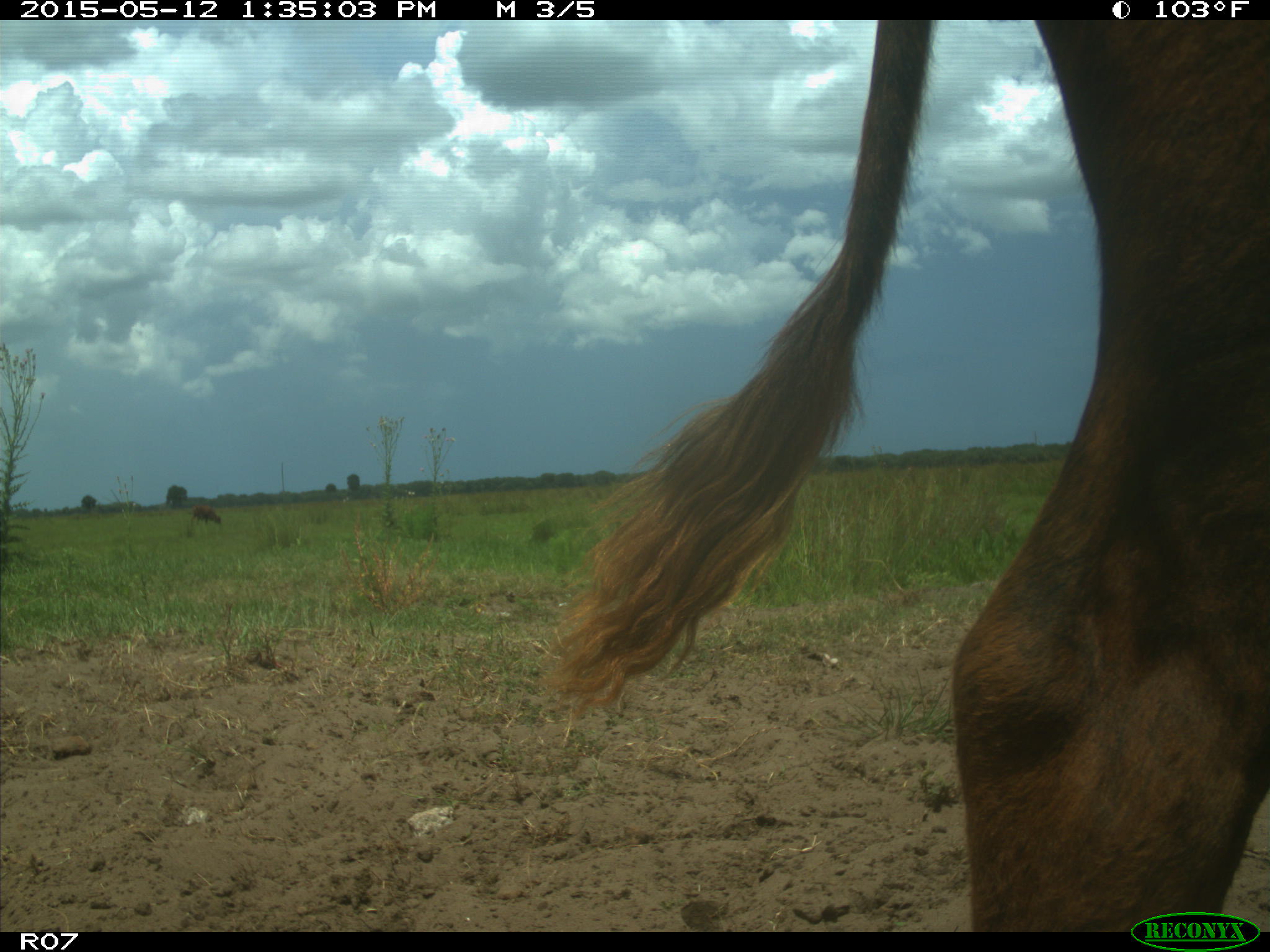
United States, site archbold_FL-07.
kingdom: Animalia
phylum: Chordata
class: Mammalia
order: Artiodactyla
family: Bovidae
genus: Bos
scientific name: Bos taurus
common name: domestic cow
Bos taurus (domestic cow).